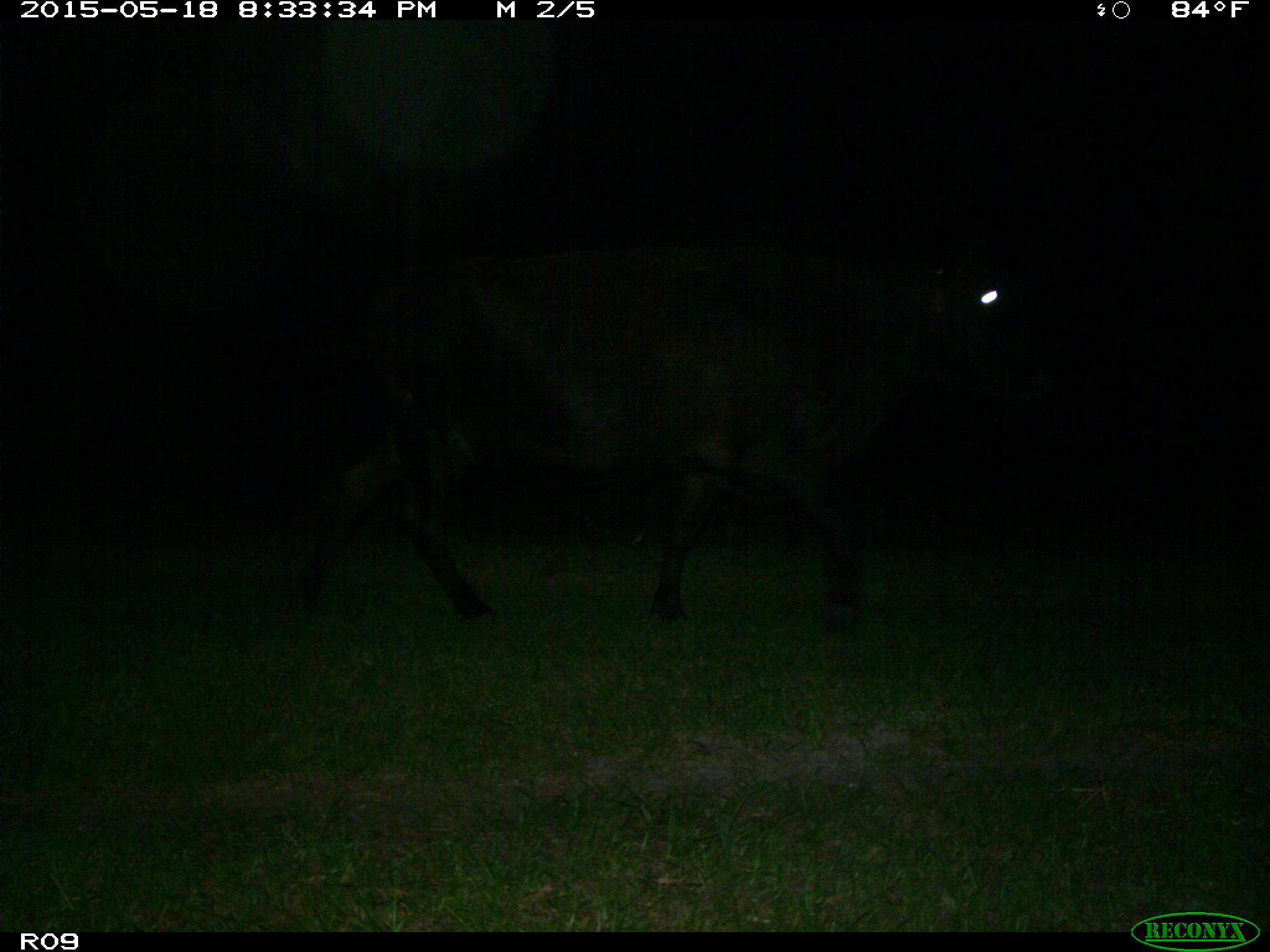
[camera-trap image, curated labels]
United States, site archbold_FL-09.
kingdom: Animalia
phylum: Chordata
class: Mammalia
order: Artiodactyla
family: Bovidae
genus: Bos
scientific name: Bos taurus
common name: domestic cow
Bos taurus (domestic cow).